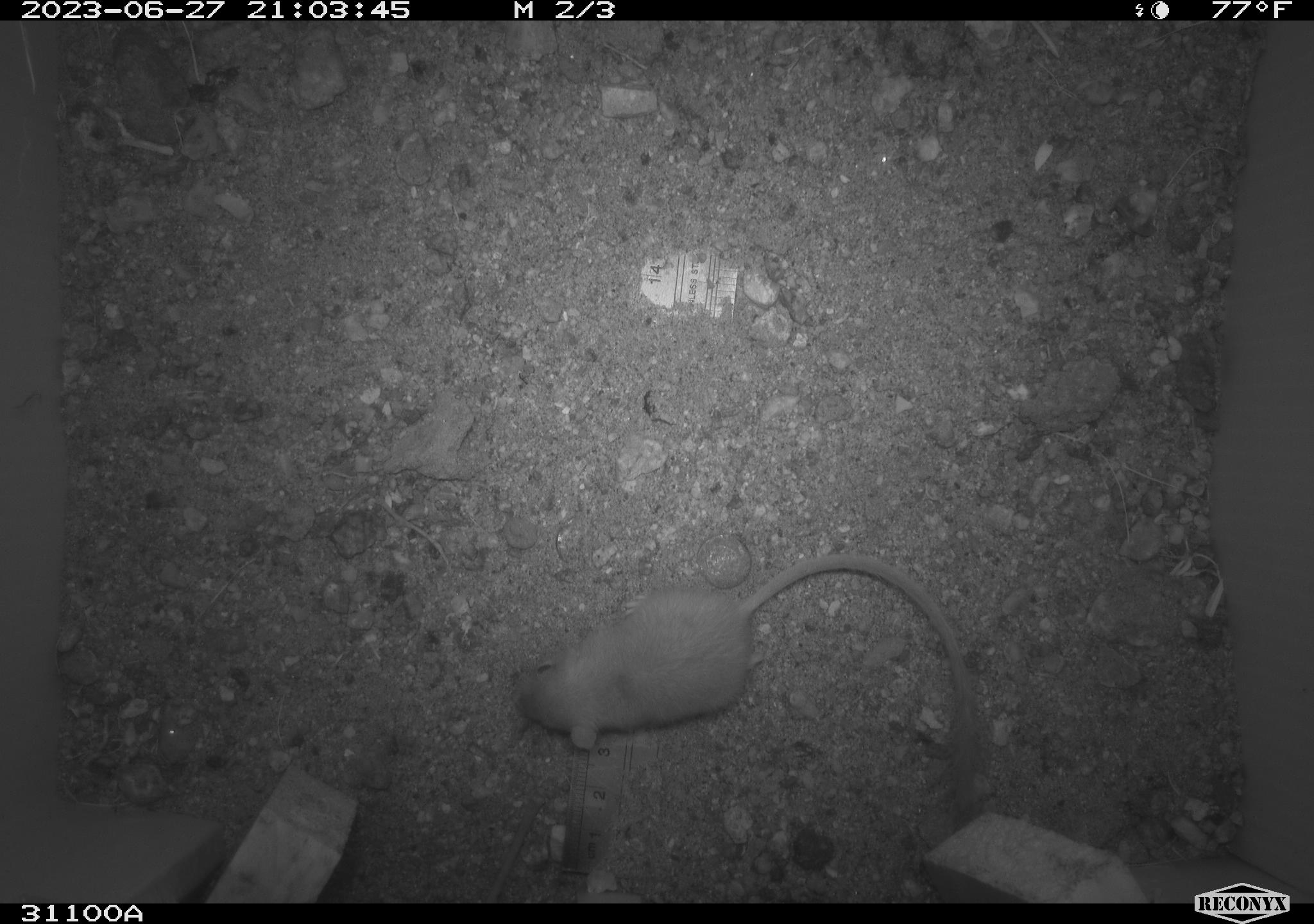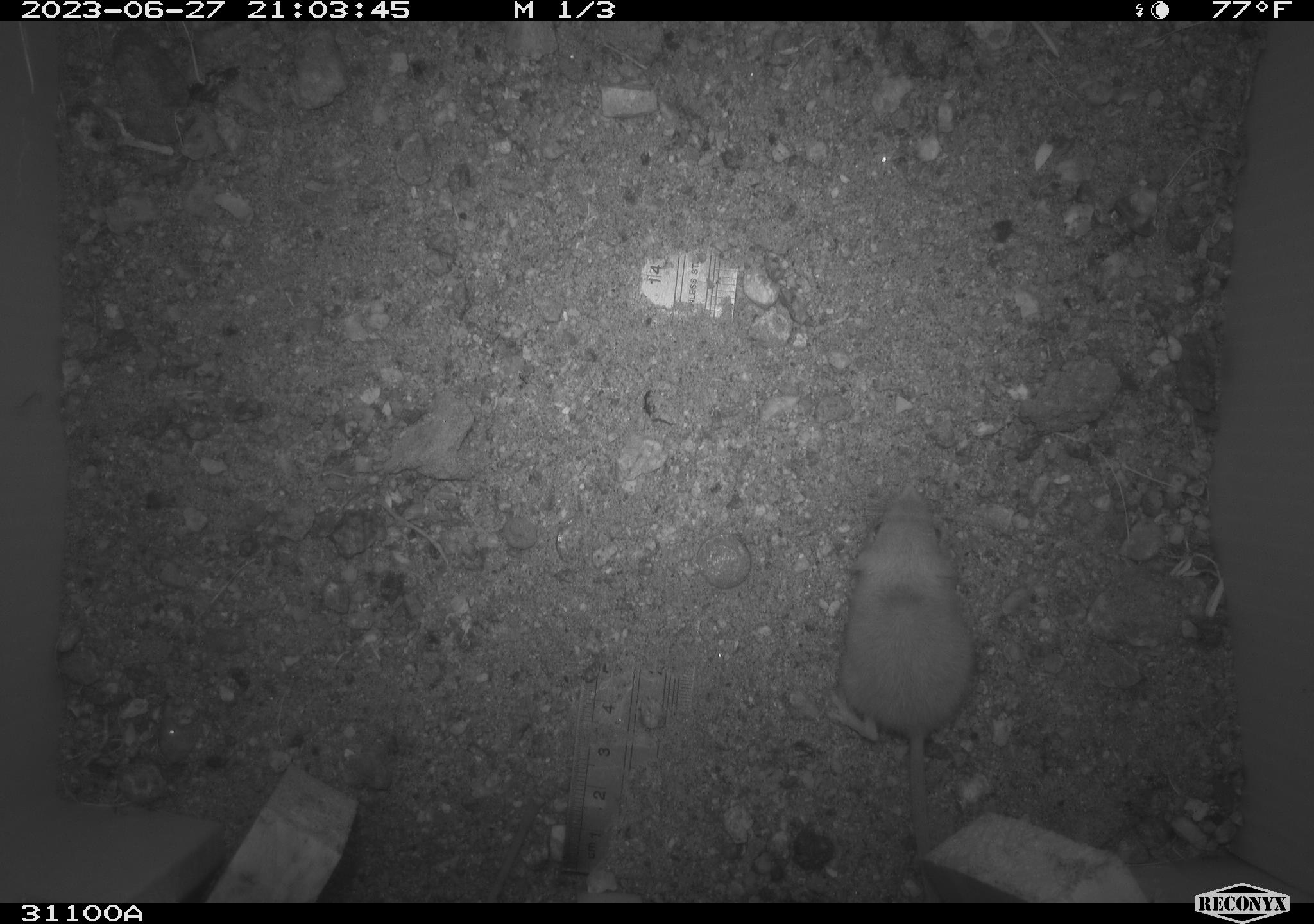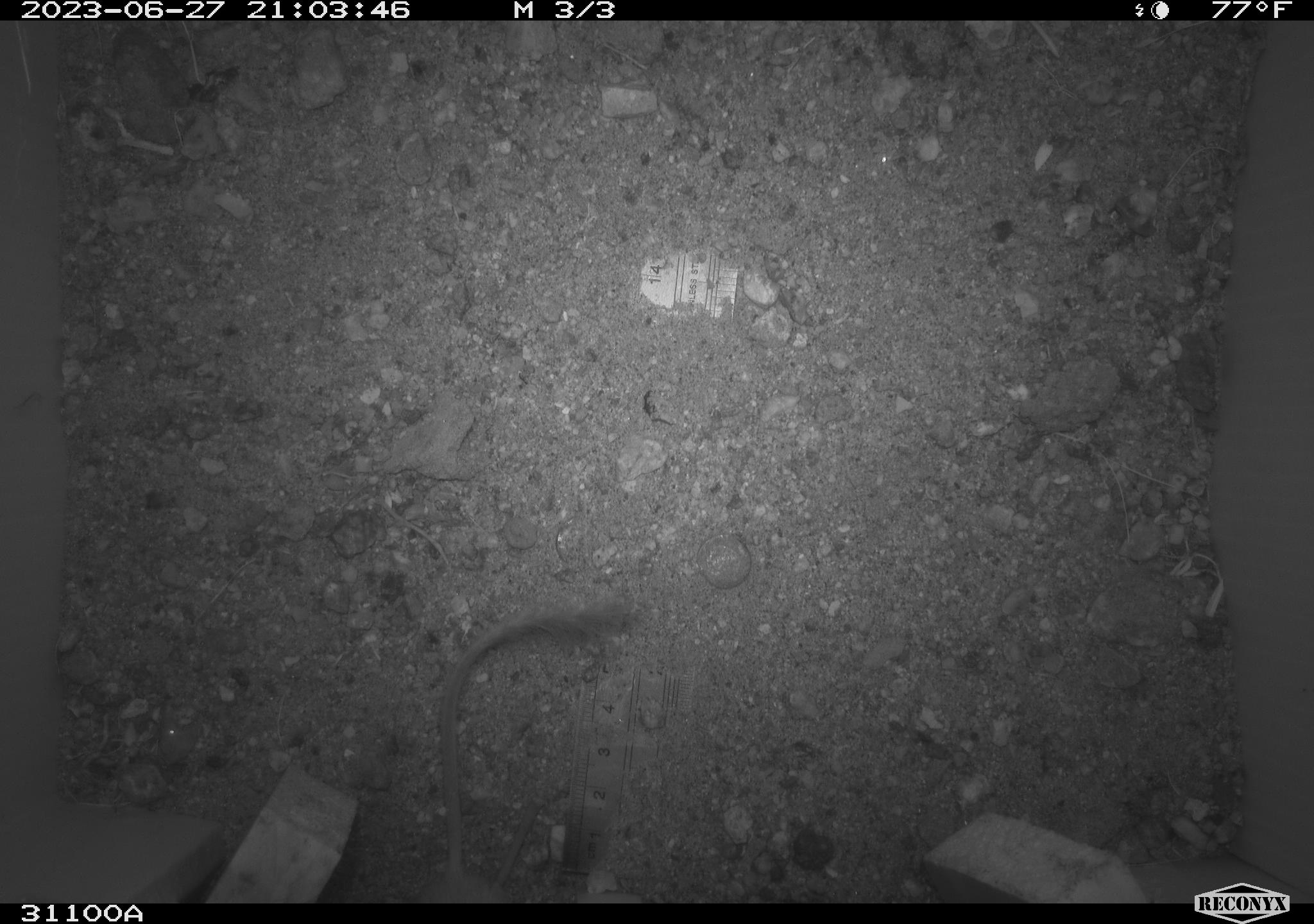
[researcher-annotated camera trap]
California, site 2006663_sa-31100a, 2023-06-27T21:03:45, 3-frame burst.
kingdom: Animalia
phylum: Chordata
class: Mammalia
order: Rodentia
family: Heteromyidae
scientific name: Heteromyidae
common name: kangaroo rats and pocket mice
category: heteromyidae family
Heteromyidae family (kangaroo rats and pocket mice) (Heteromyidae).